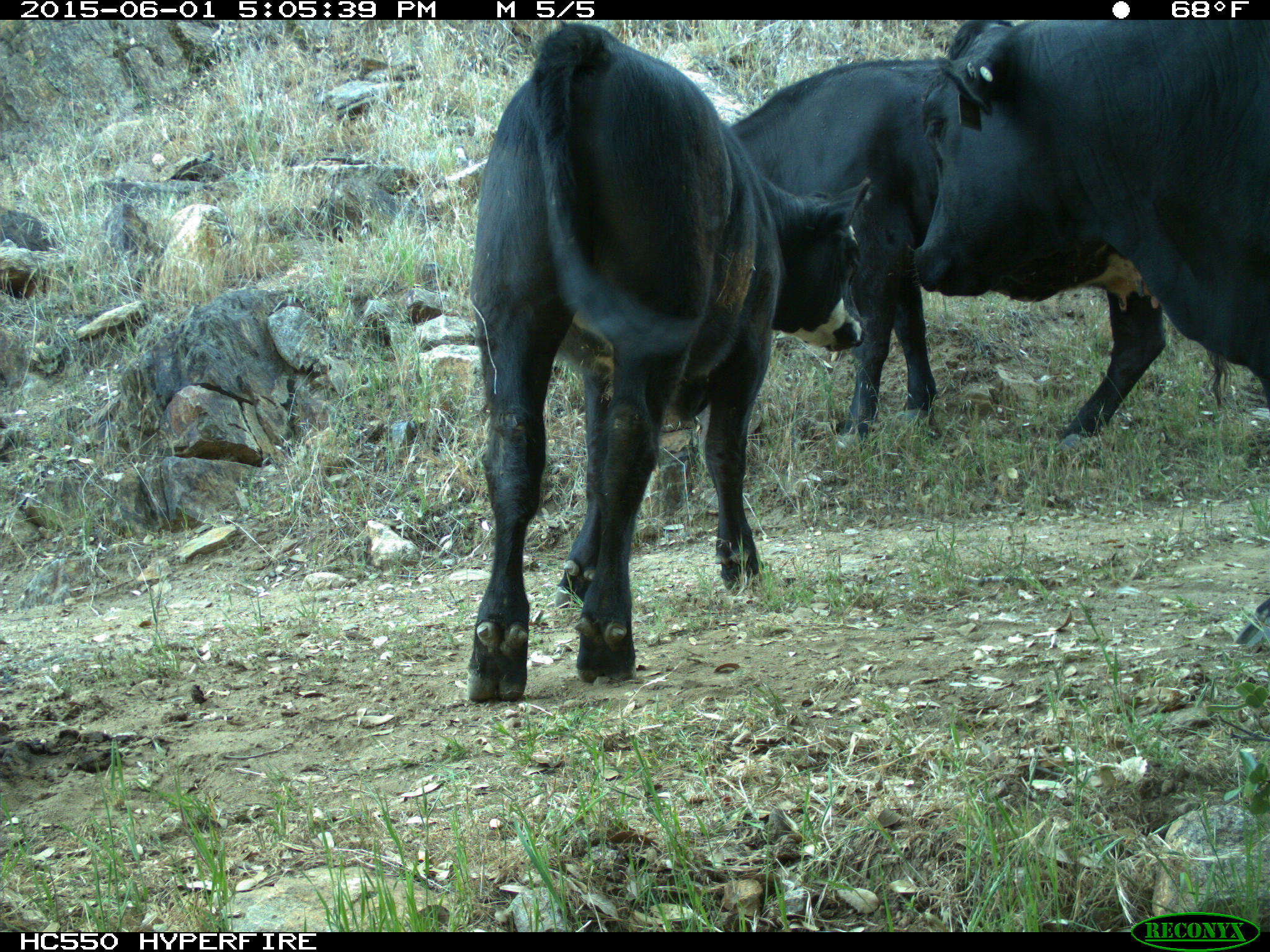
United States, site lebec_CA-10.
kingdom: Animalia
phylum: Chordata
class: Mammalia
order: Artiodactyla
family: Bovidae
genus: Bos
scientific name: Bos taurus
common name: domestic cow